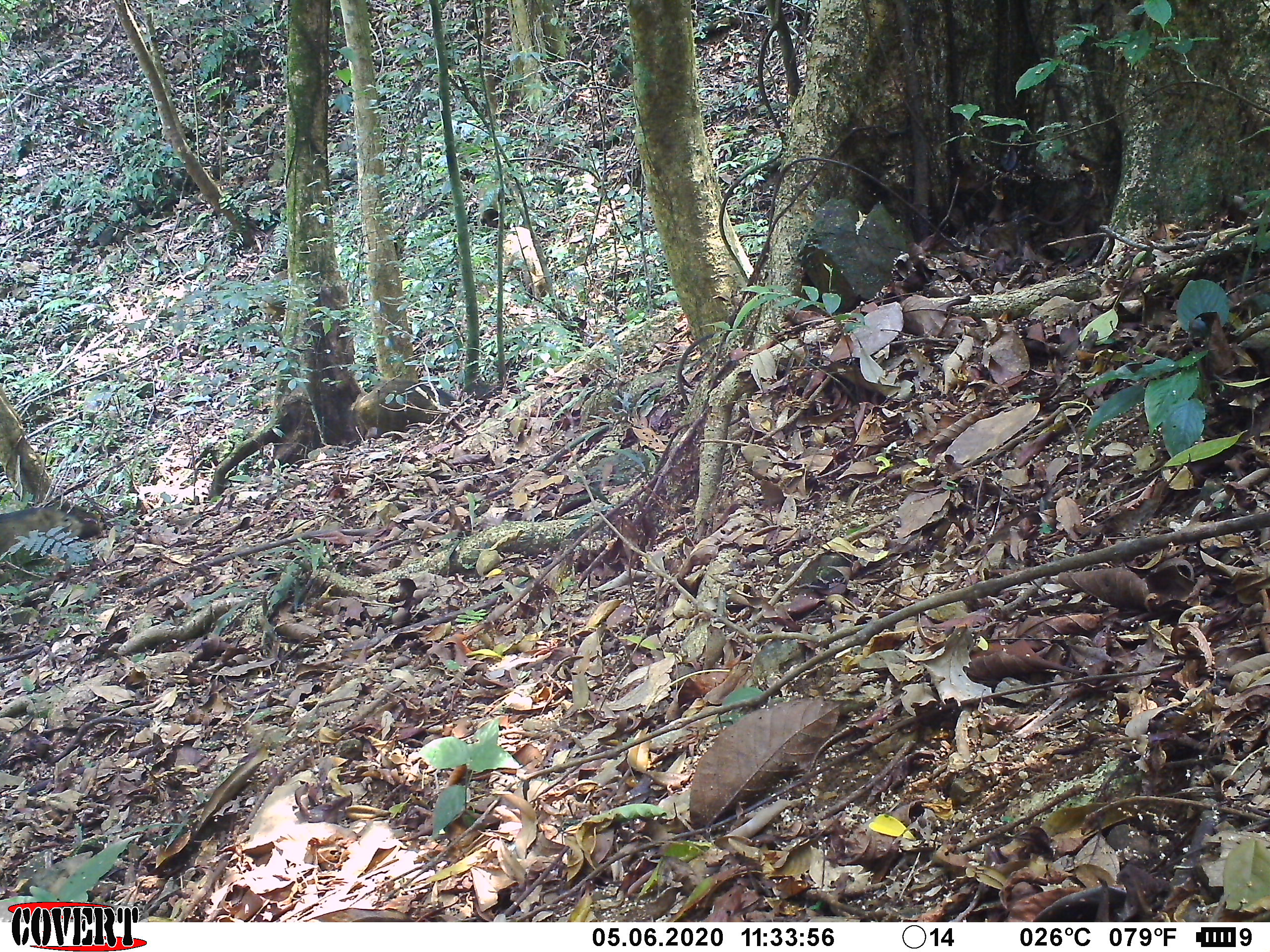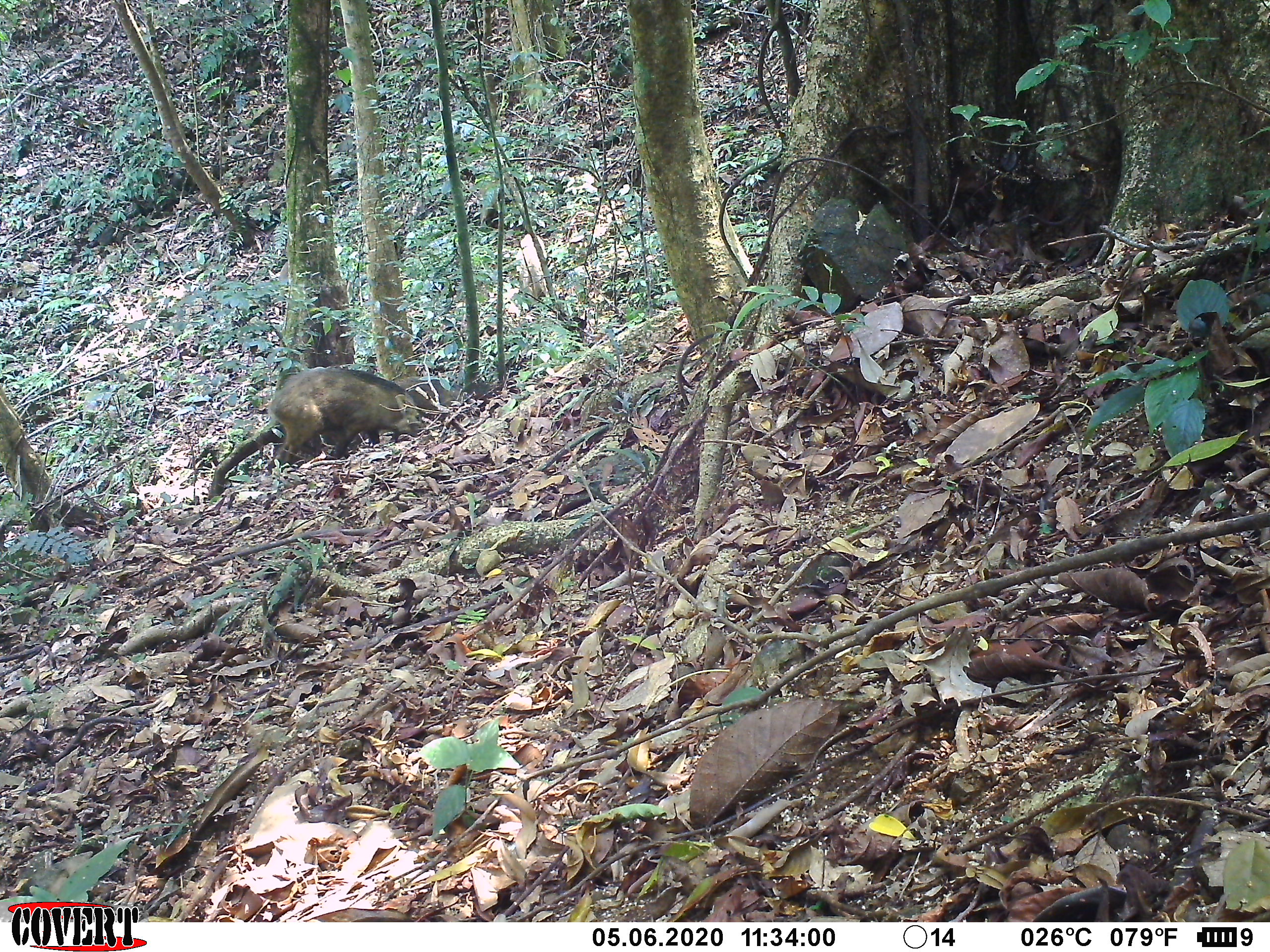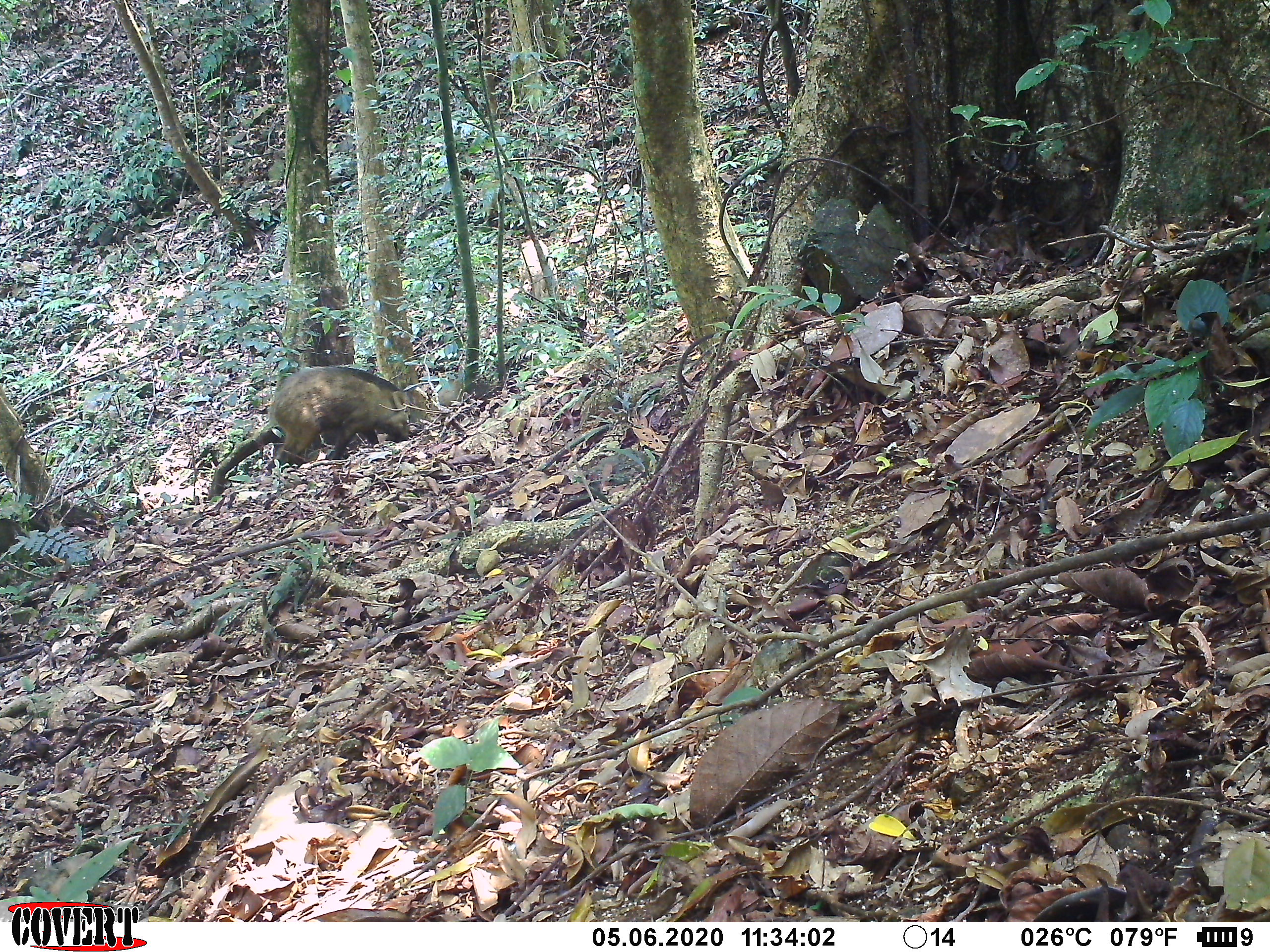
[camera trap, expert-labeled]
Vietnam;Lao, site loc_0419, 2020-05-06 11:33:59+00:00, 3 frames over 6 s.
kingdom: Animalia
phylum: Chordata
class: Mammalia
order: Artiodactyla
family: Suidae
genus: Sus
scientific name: Sus scrofa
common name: eurasian wild pig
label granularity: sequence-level